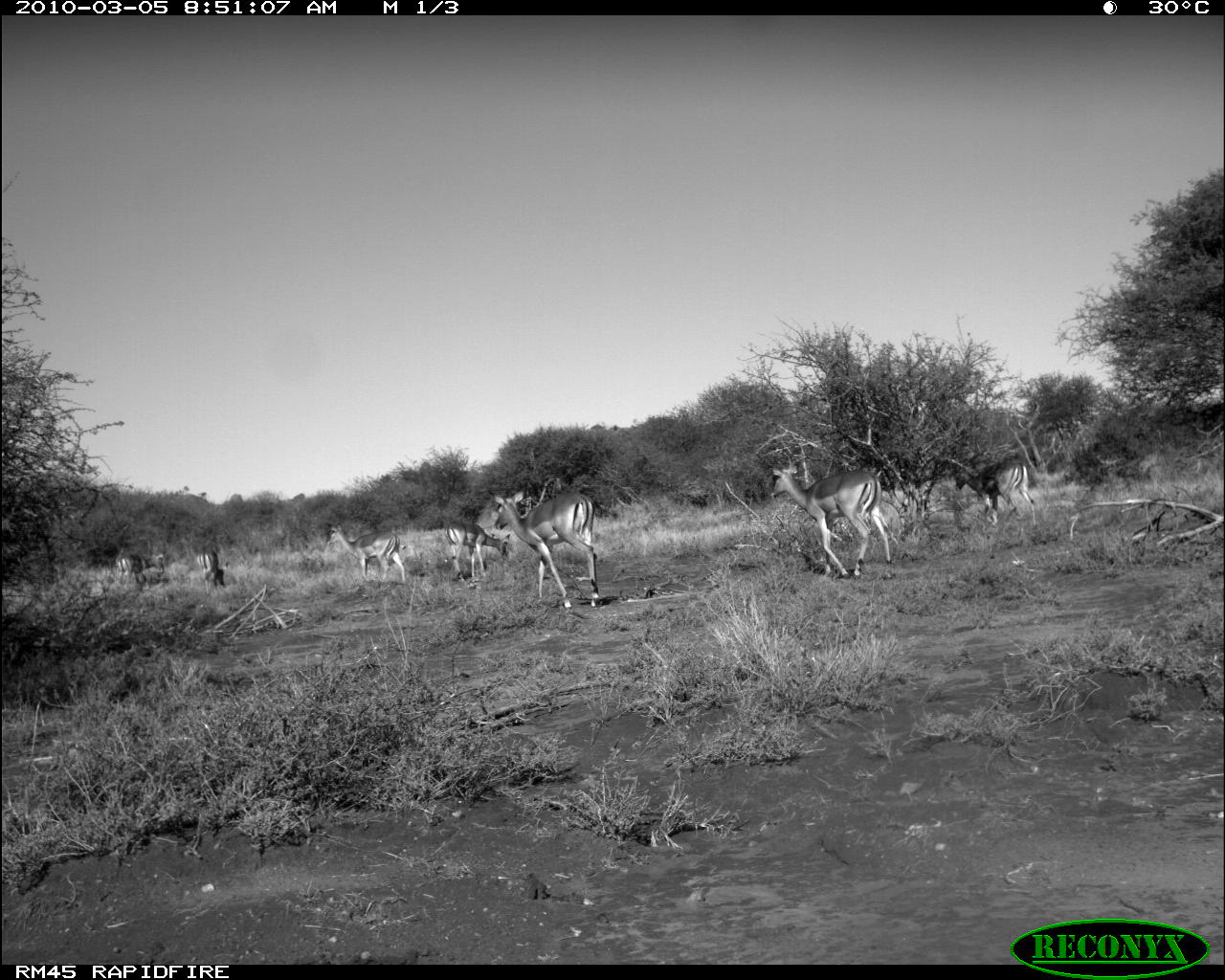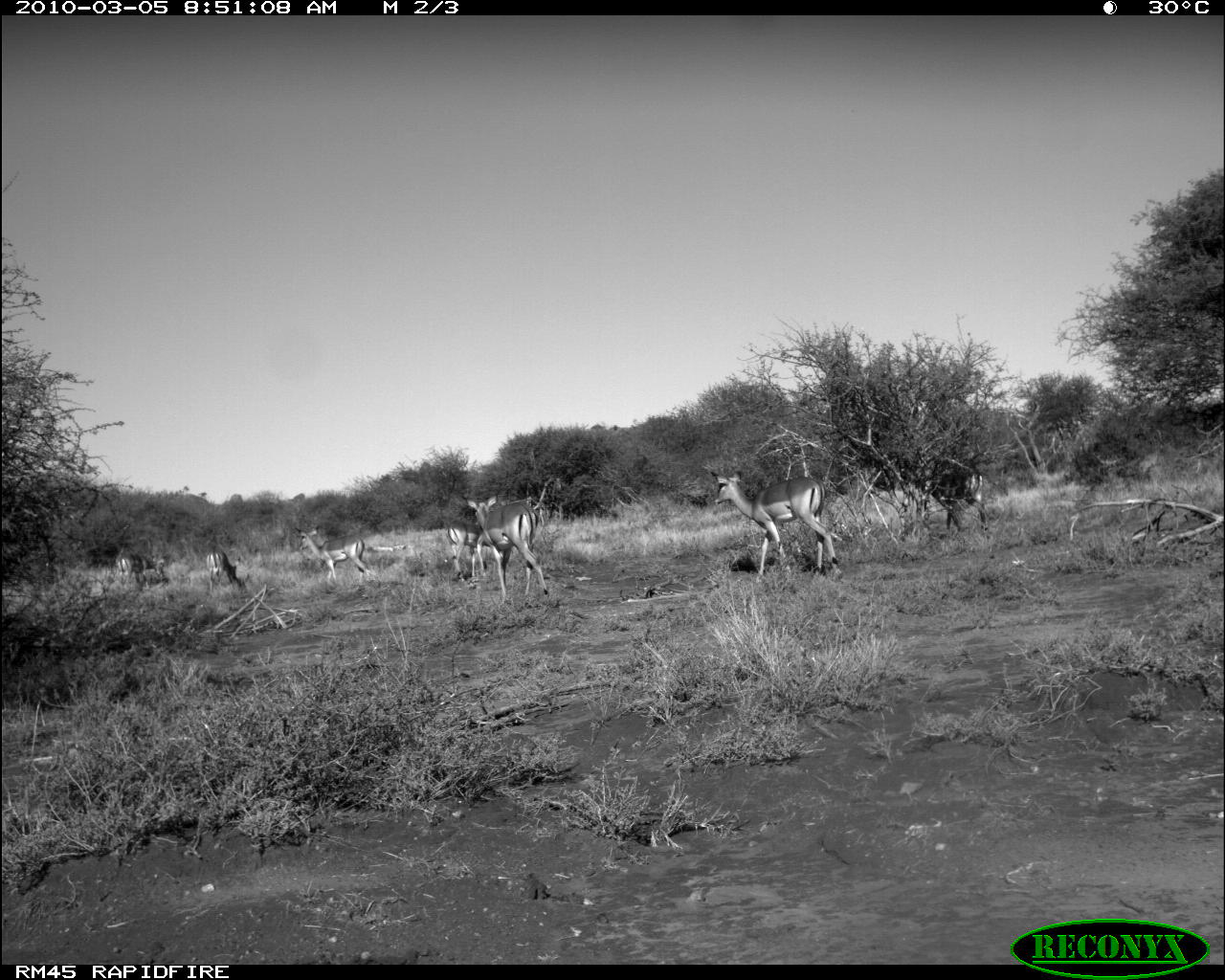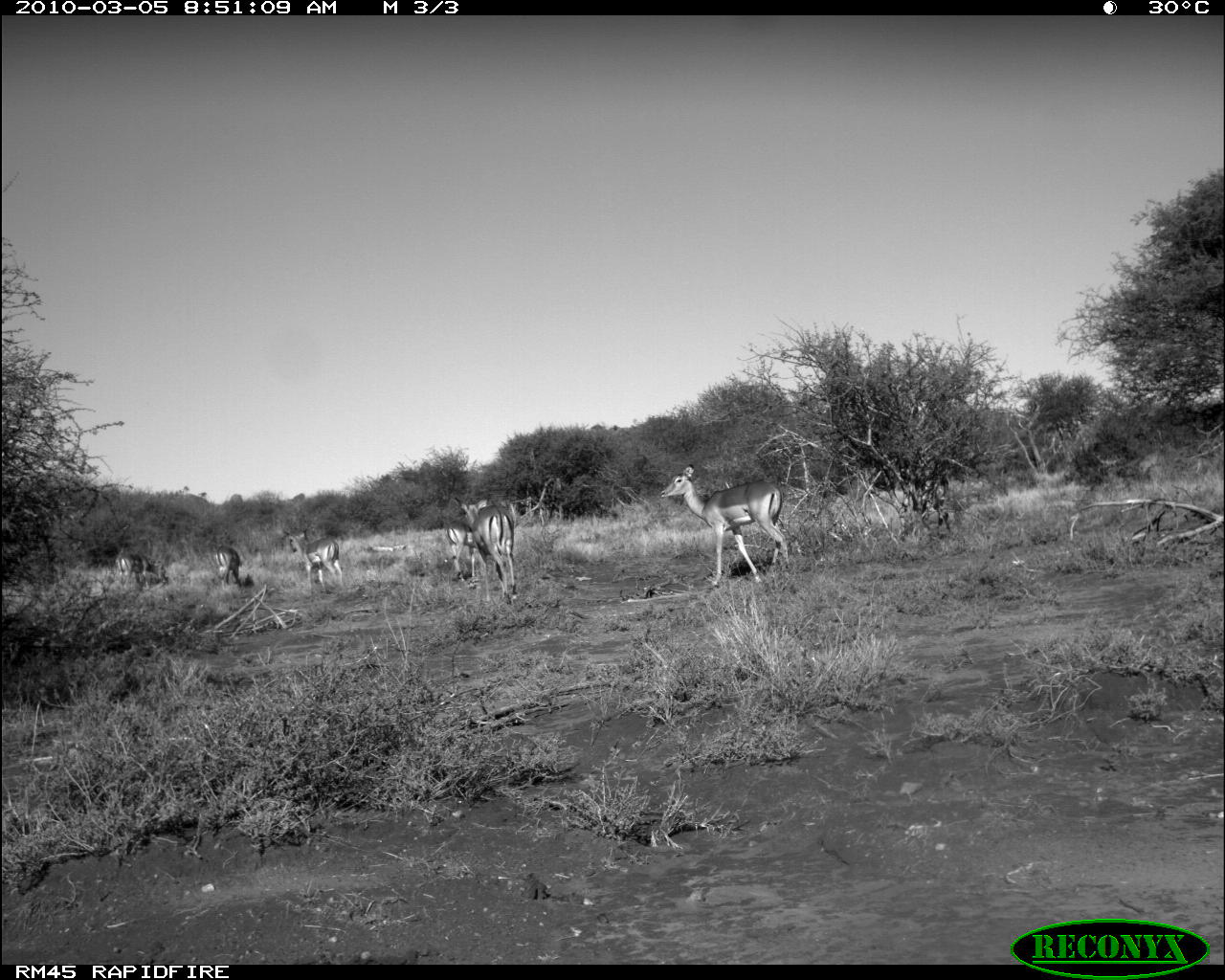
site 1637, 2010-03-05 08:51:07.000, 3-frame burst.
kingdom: Animalia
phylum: Chordata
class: Mammalia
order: Artiodactyla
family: Bovidae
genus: Aepyceros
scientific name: Aepyceros melampus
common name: impala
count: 7